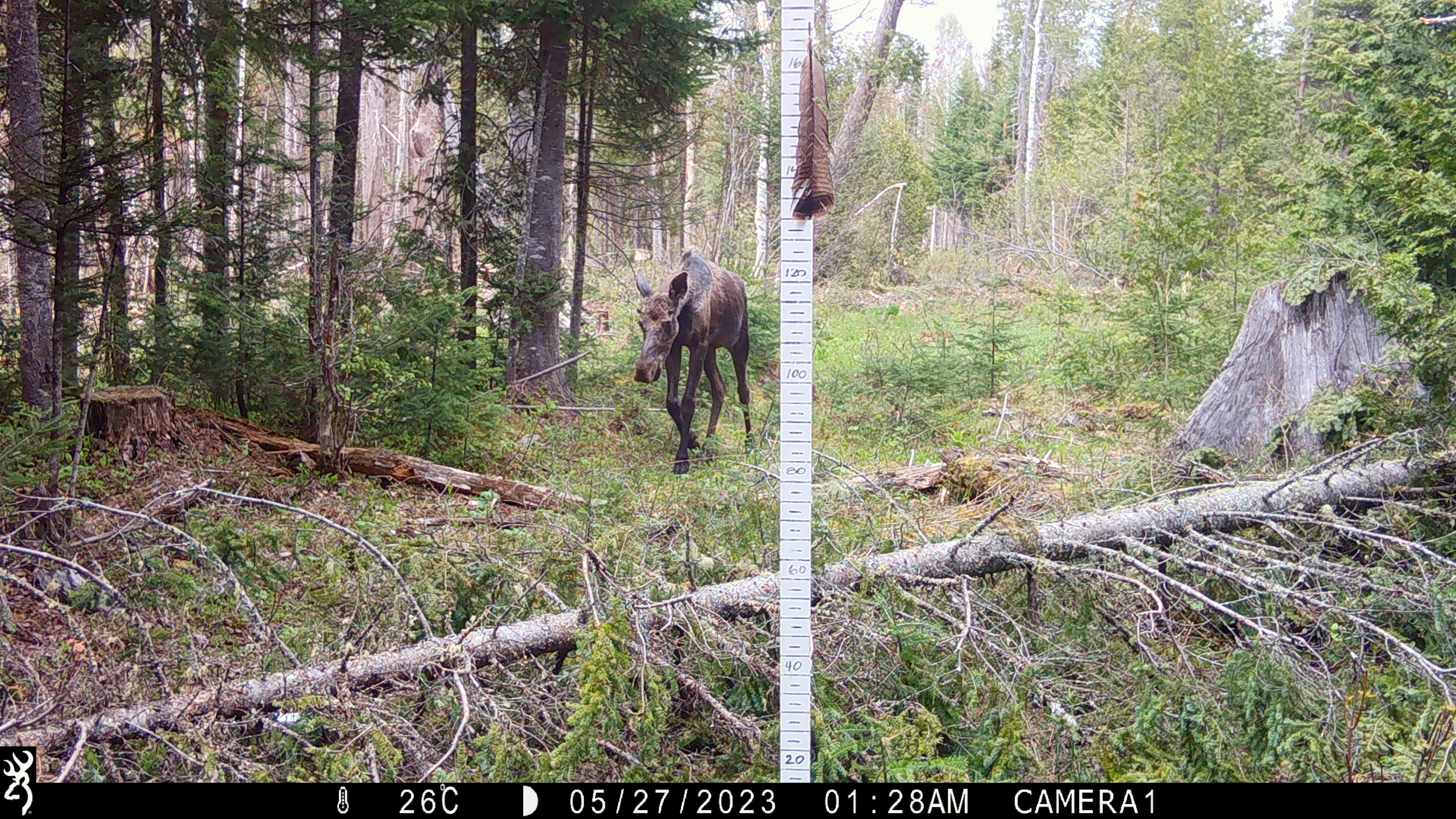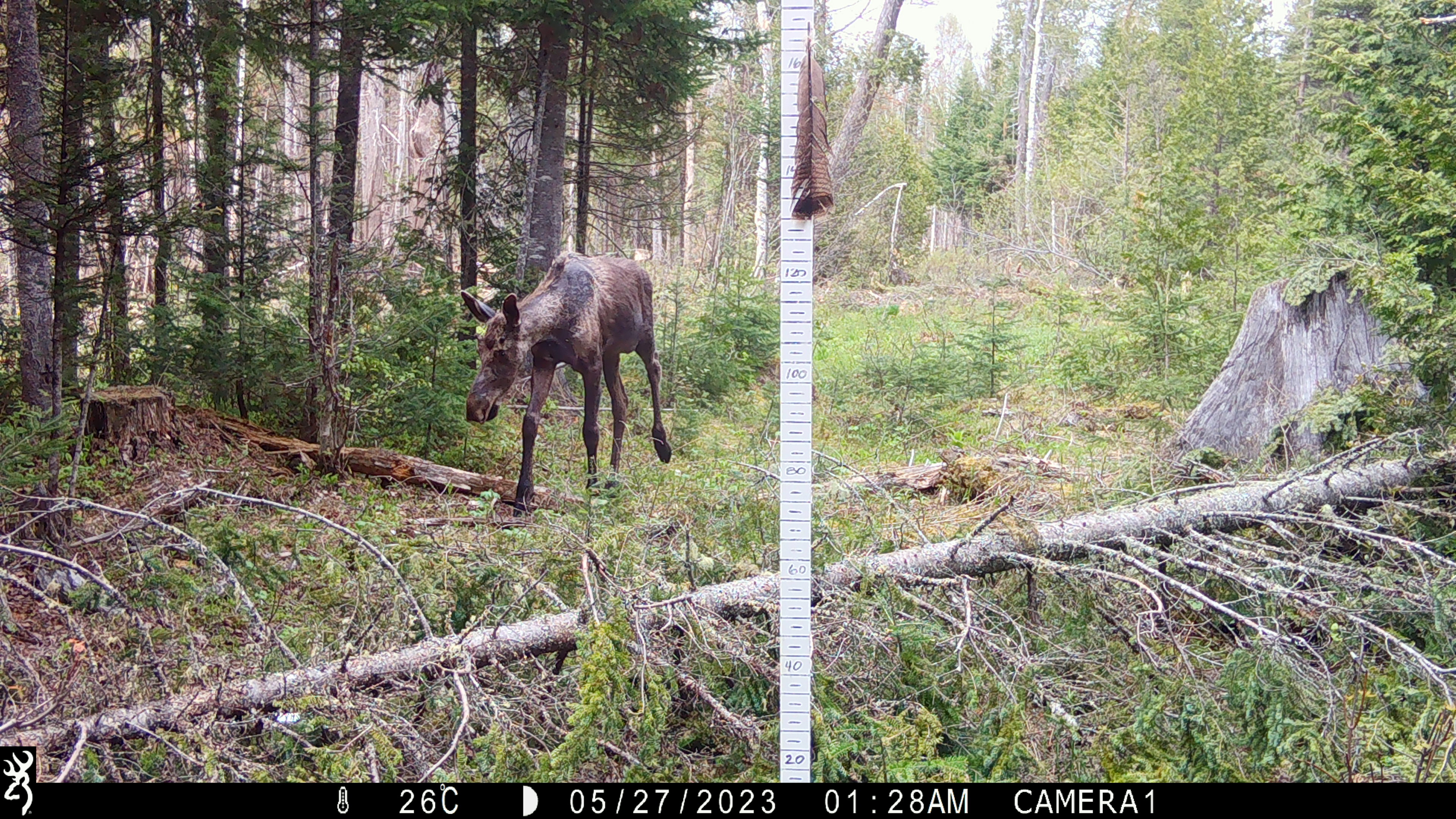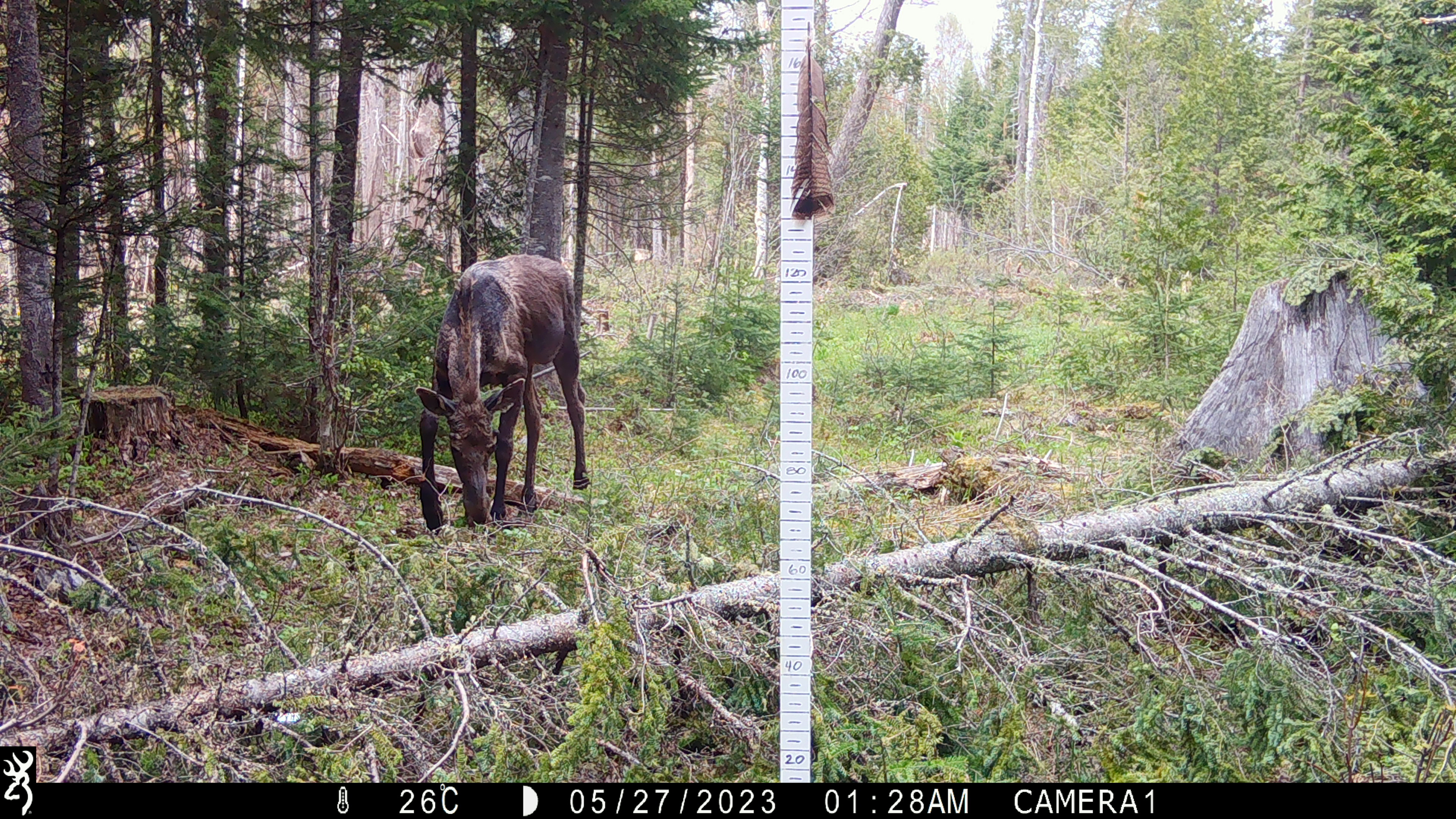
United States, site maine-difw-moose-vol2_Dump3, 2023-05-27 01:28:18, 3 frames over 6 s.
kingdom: Animalia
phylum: Chordata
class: Mammalia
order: Artiodactyla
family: Cervidae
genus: Alces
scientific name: Alces alces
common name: moose